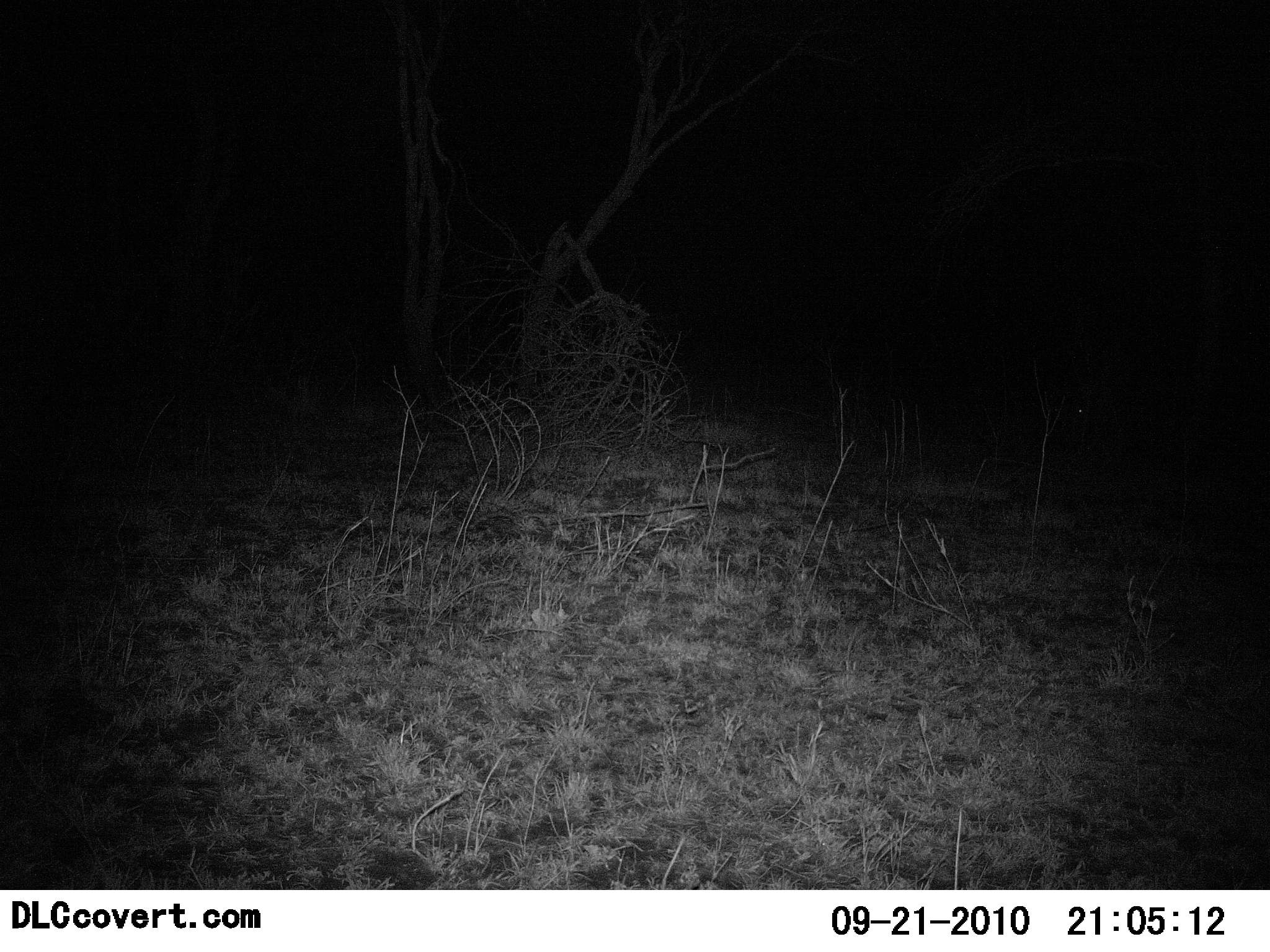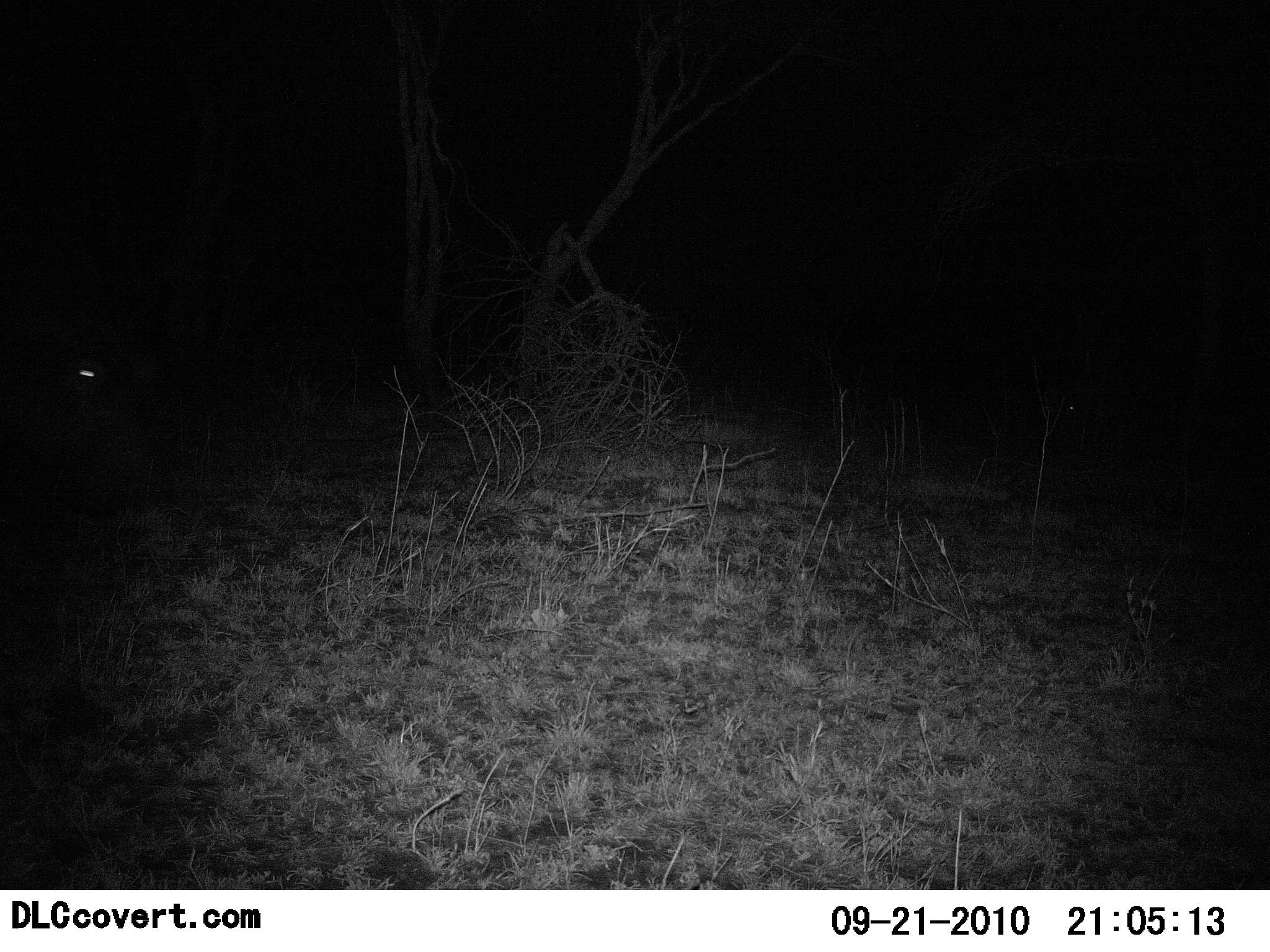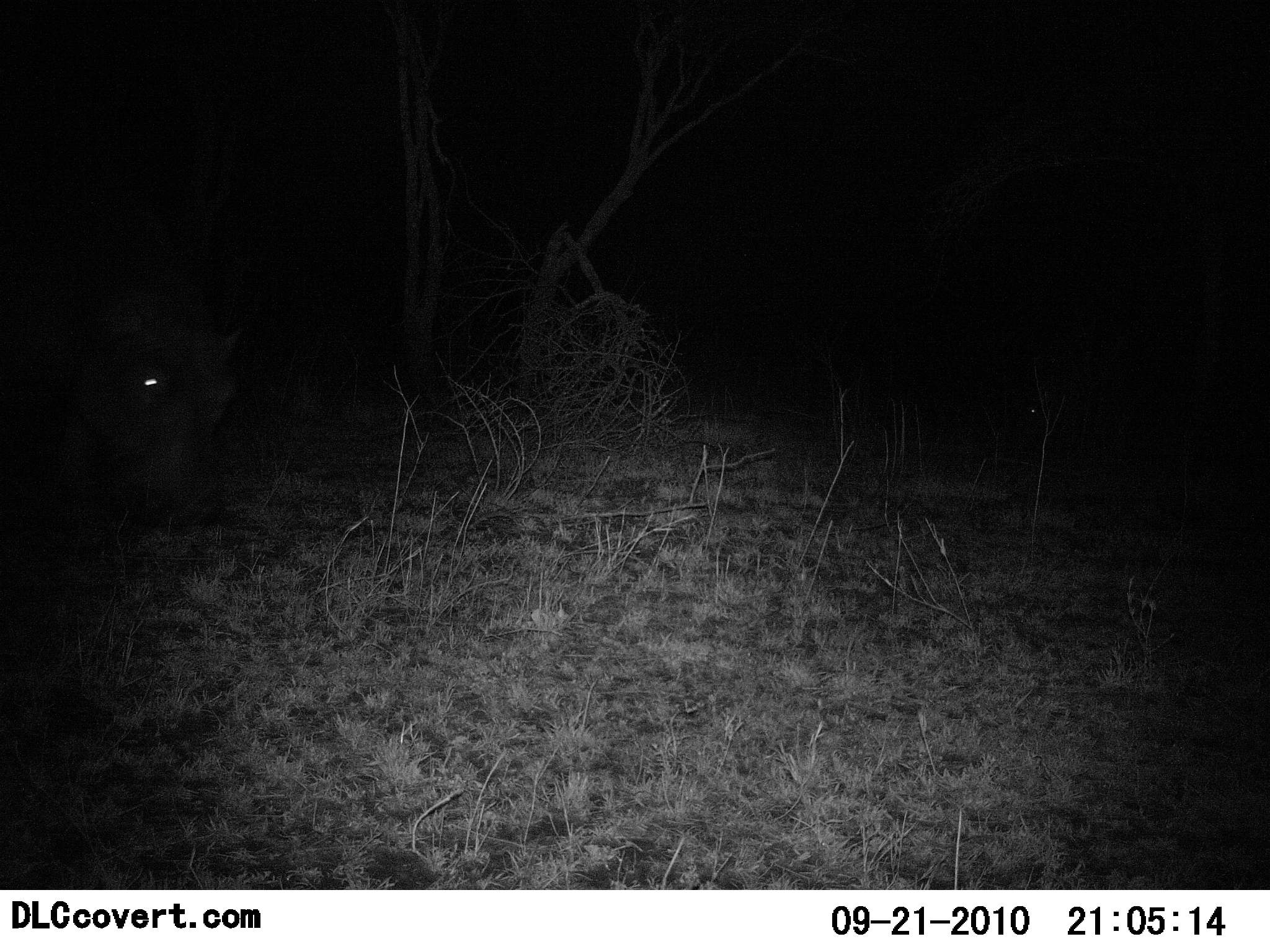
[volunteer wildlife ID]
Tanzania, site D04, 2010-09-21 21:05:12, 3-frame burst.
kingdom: Animalia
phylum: Chordata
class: Mammalia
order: Artiodactyla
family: Hippopotamidae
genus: Hippopotamus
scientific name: Hippopotamus amphibius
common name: hippopotamus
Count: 1.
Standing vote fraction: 0%.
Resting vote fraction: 0%.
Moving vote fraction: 100%.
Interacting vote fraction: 0%.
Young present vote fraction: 0%.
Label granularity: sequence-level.